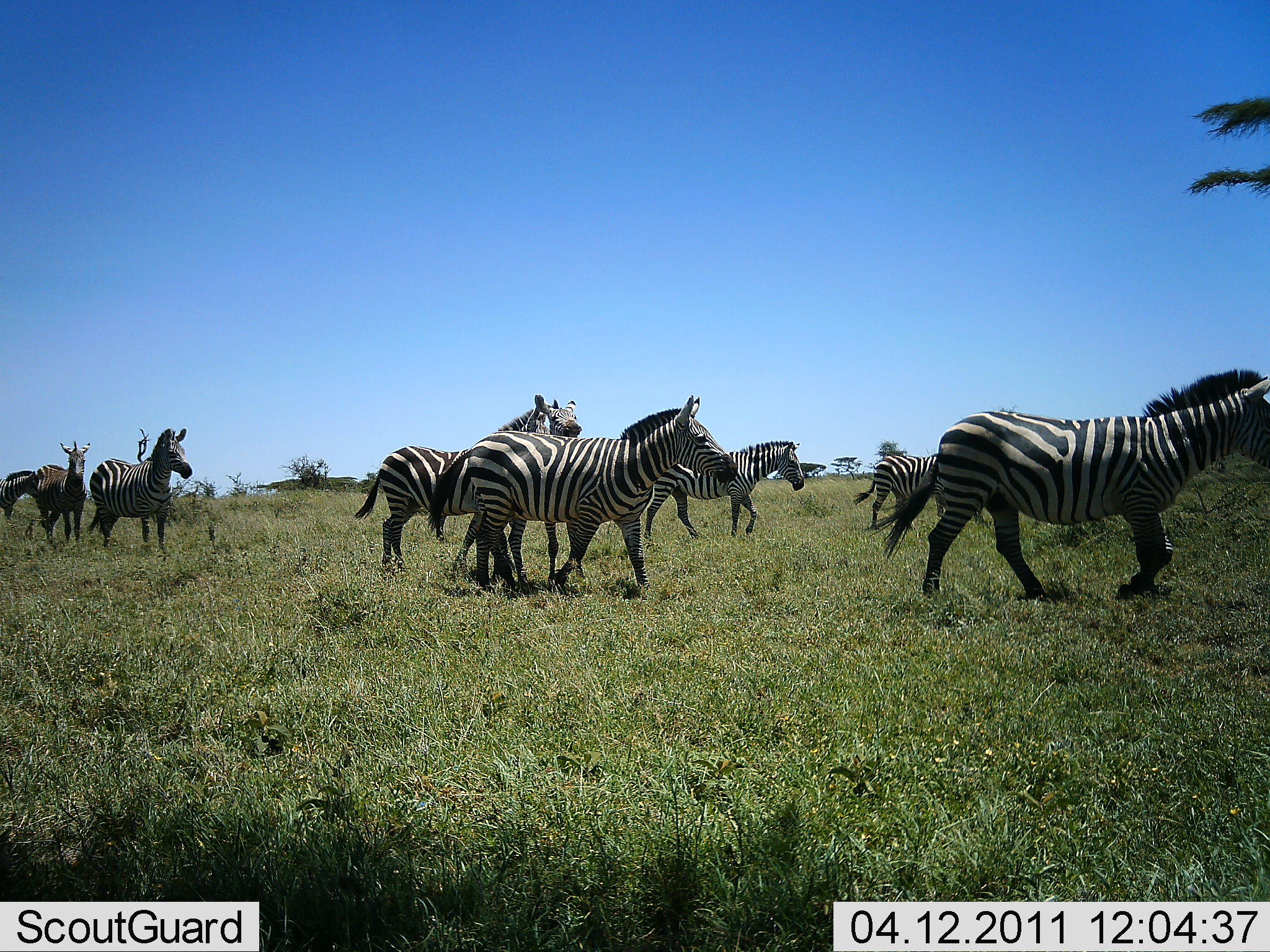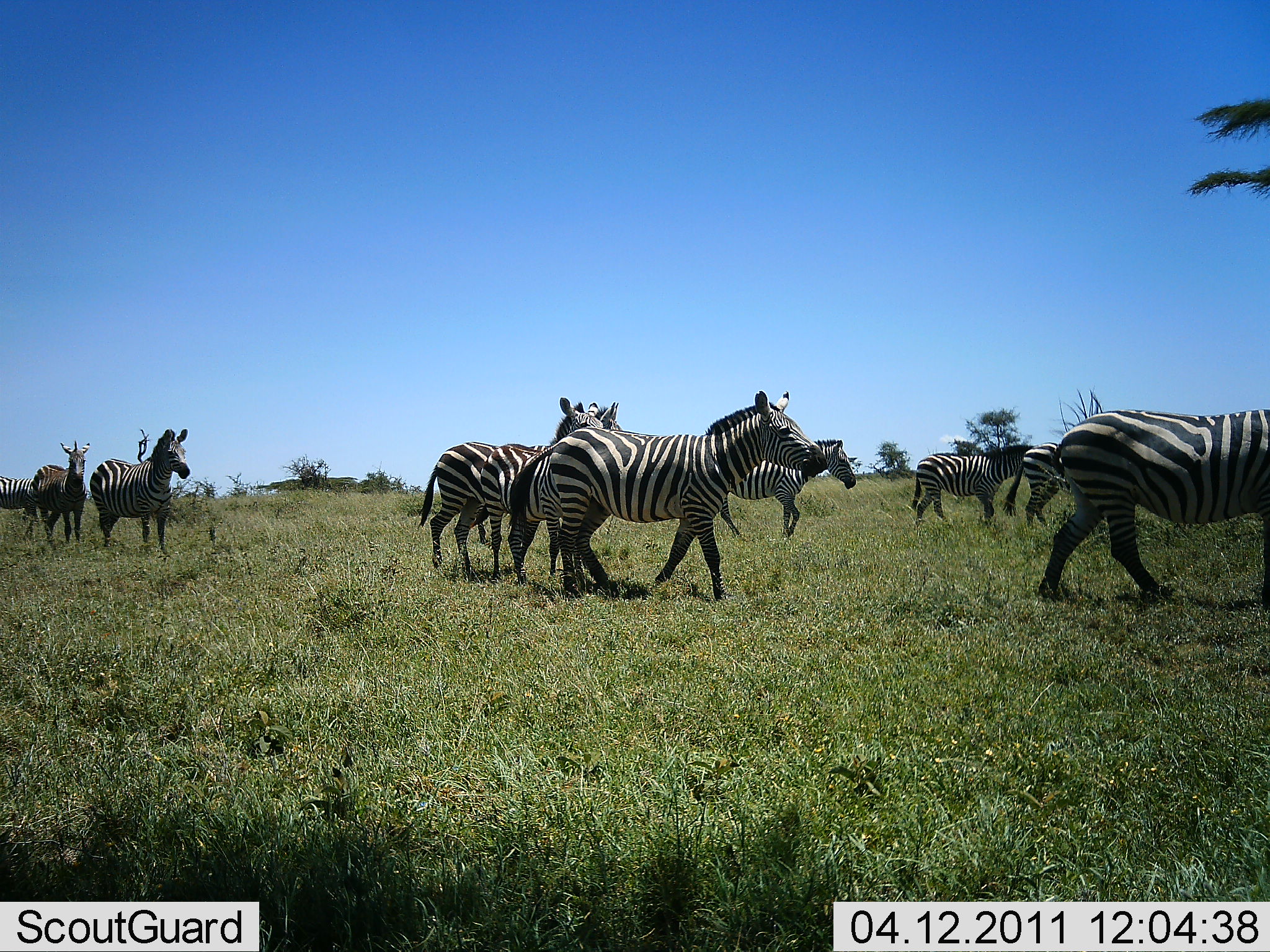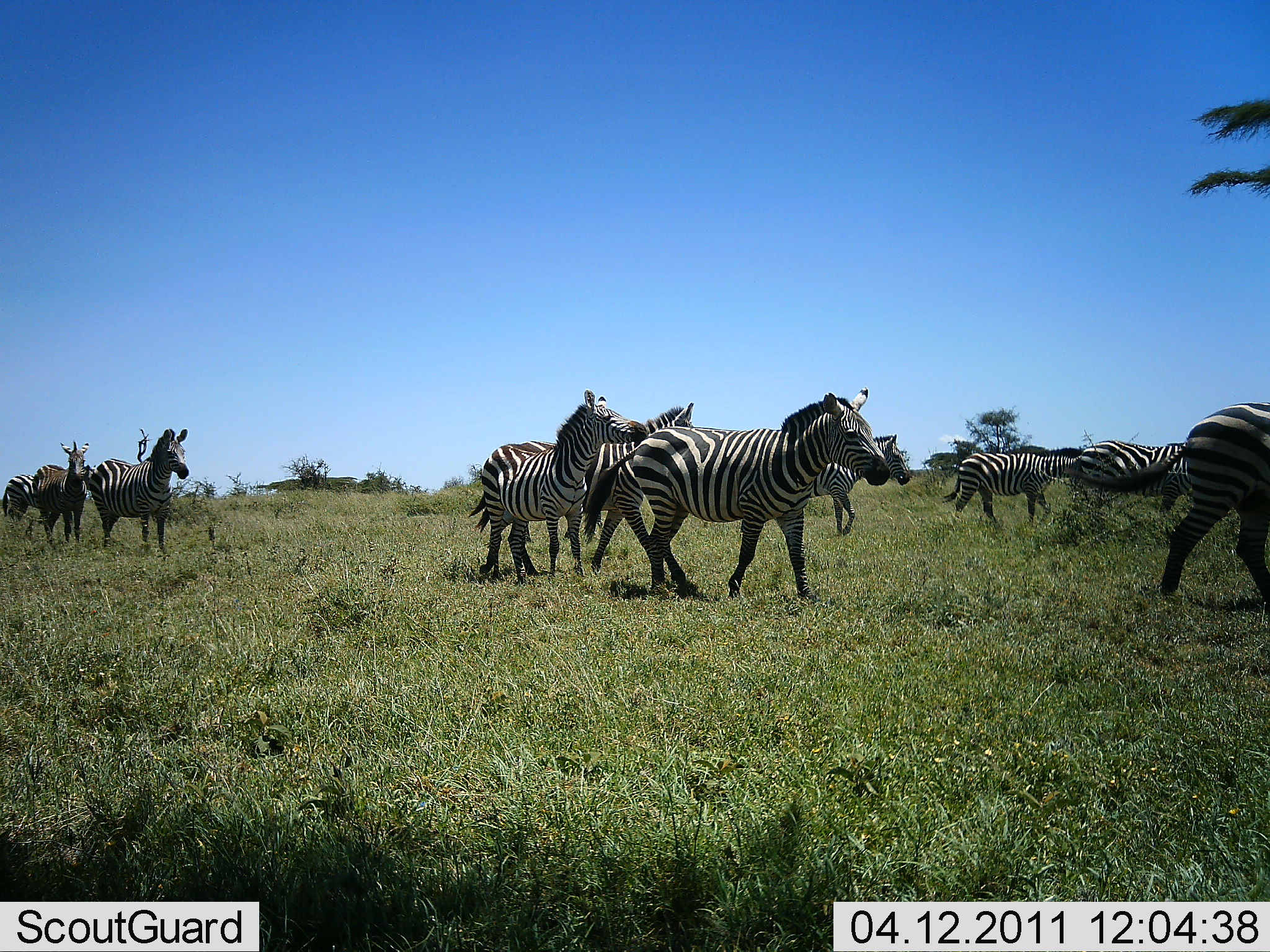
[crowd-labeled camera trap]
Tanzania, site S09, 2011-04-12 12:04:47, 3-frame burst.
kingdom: Animalia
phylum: Chordata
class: Mammalia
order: Perissodactyla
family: Equidae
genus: Equus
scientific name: Equus quagga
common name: plains zebra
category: zebra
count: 10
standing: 21%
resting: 0%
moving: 100%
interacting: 0%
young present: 0%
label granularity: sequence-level